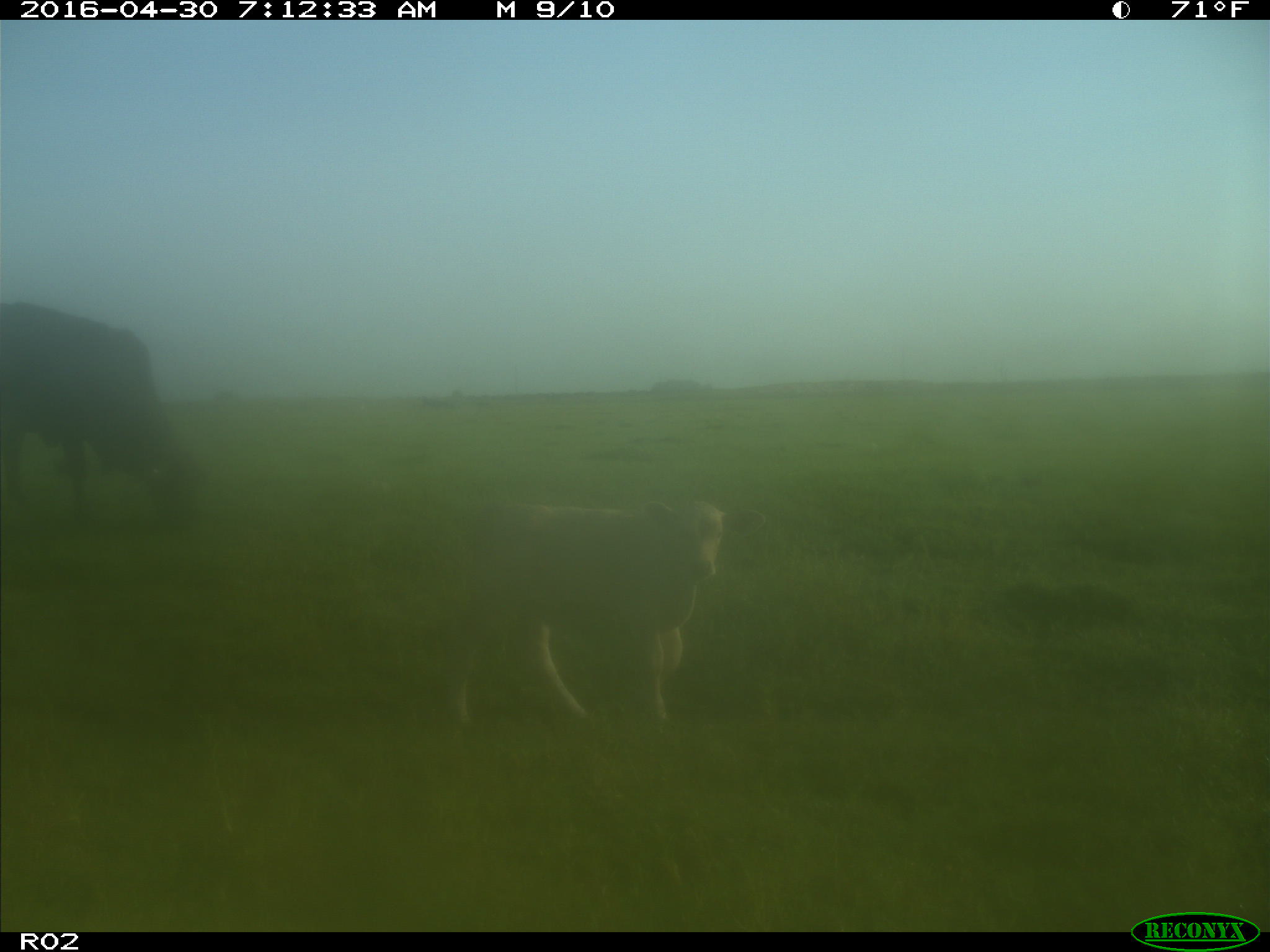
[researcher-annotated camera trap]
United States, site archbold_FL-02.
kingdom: Animalia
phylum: Chordata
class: Mammalia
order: Artiodactyla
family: Bovidae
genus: Bos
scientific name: Bos taurus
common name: domestic cow